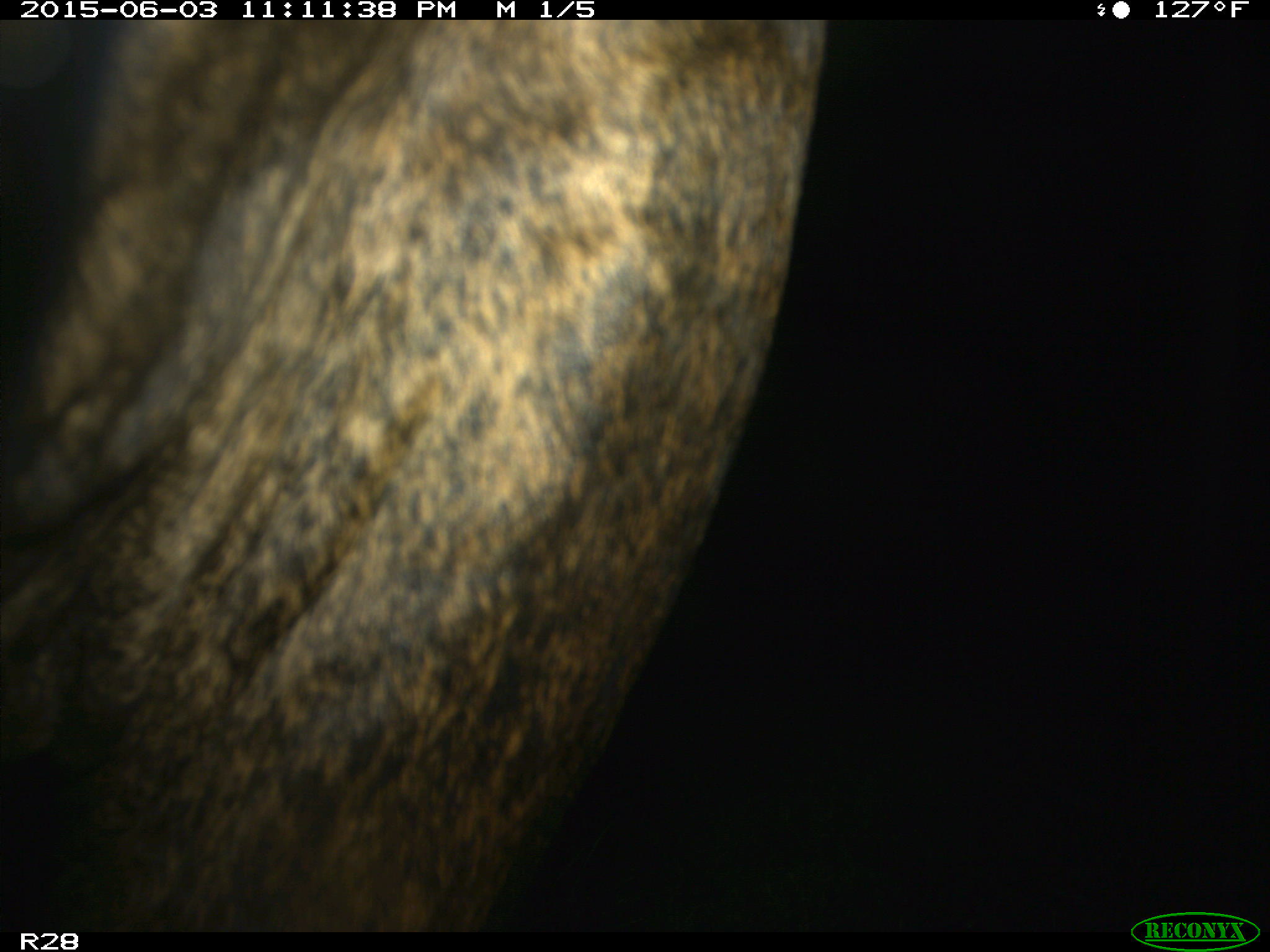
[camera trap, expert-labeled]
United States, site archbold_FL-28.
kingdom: Animalia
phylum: Chordata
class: Mammalia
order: Artiodactyla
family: Bovidae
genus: Bos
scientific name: Bos taurus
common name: domestic cow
Bos taurus (domestic cow).